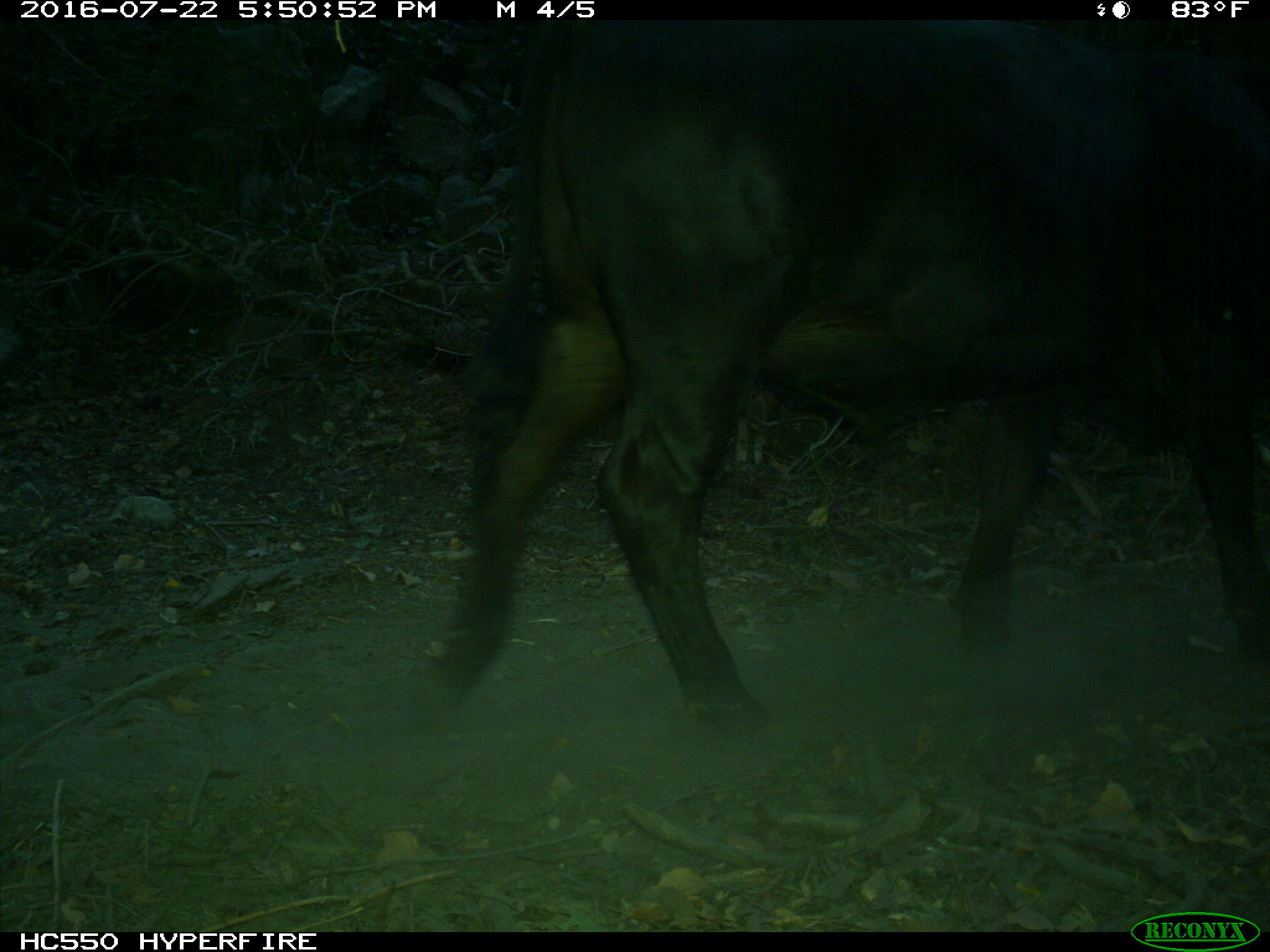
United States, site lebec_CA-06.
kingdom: Animalia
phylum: Chordata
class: Mammalia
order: Artiodactyla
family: Bovidae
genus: Bos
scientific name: Bos taurus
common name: domestic cow